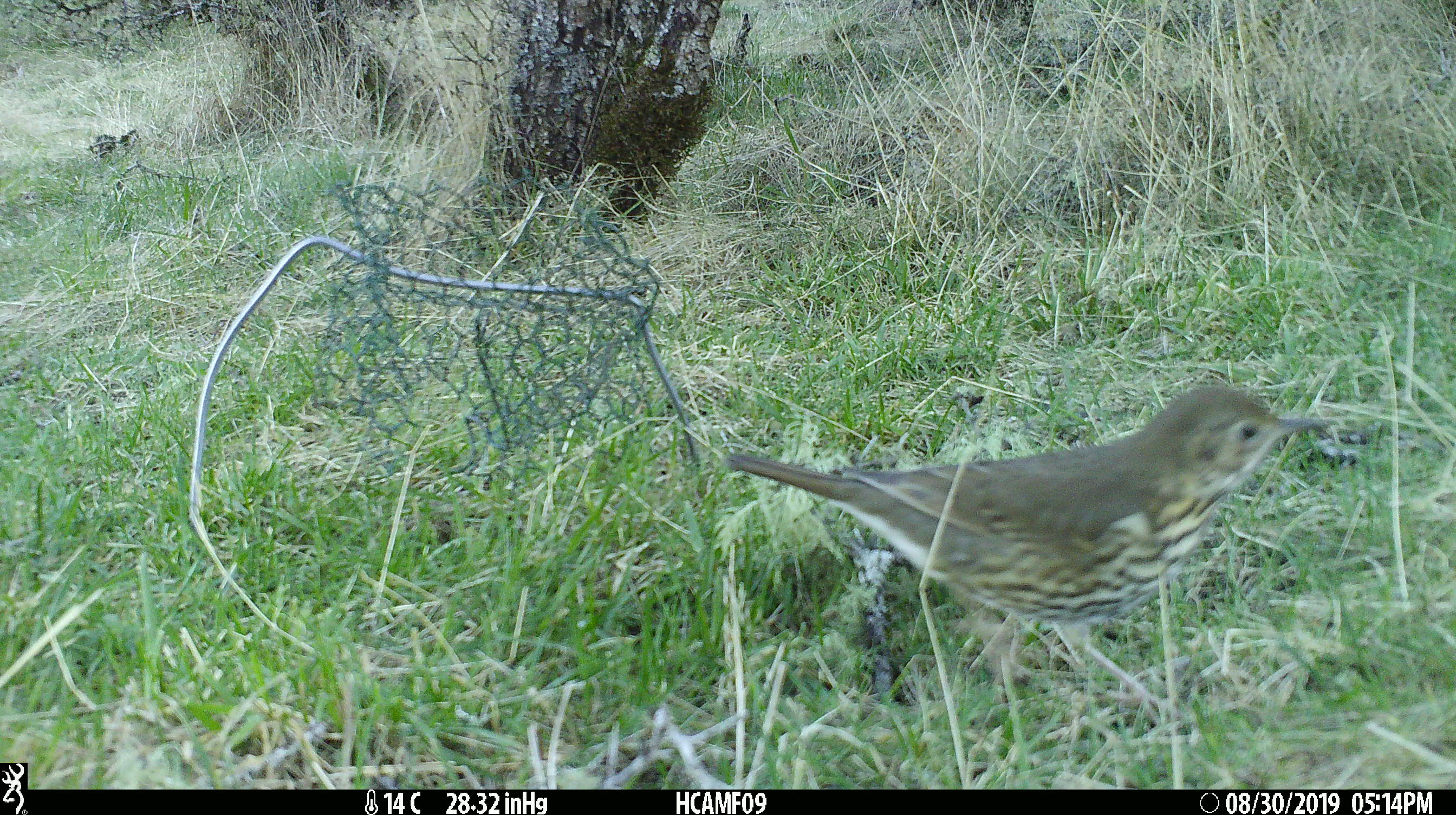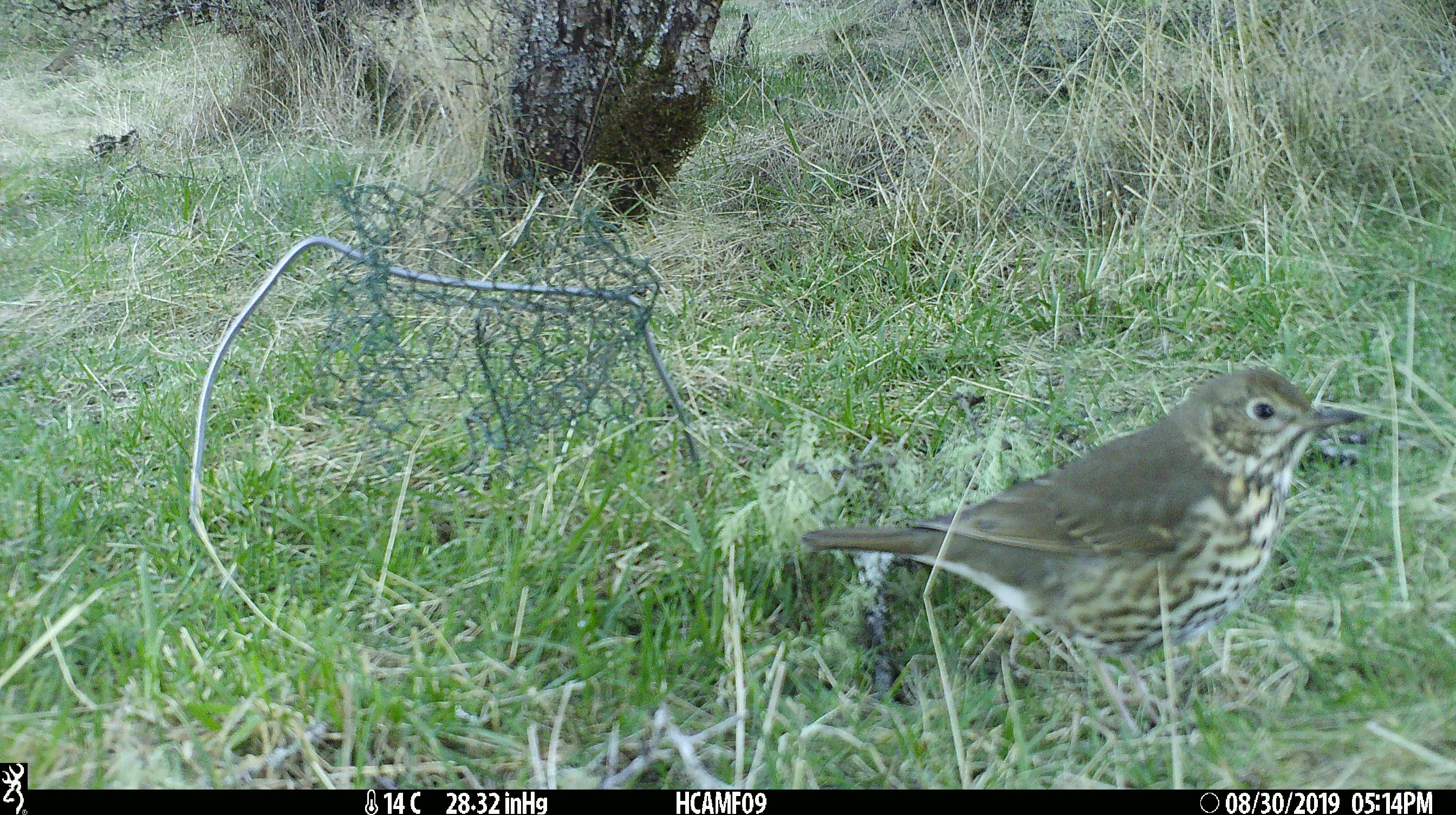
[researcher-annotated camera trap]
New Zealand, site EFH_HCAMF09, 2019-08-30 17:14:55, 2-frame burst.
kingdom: Animalia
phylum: Chordata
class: Aves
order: Passeriformes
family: Turdidae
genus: Turdus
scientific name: Turdus philomelos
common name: song thrush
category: thrush